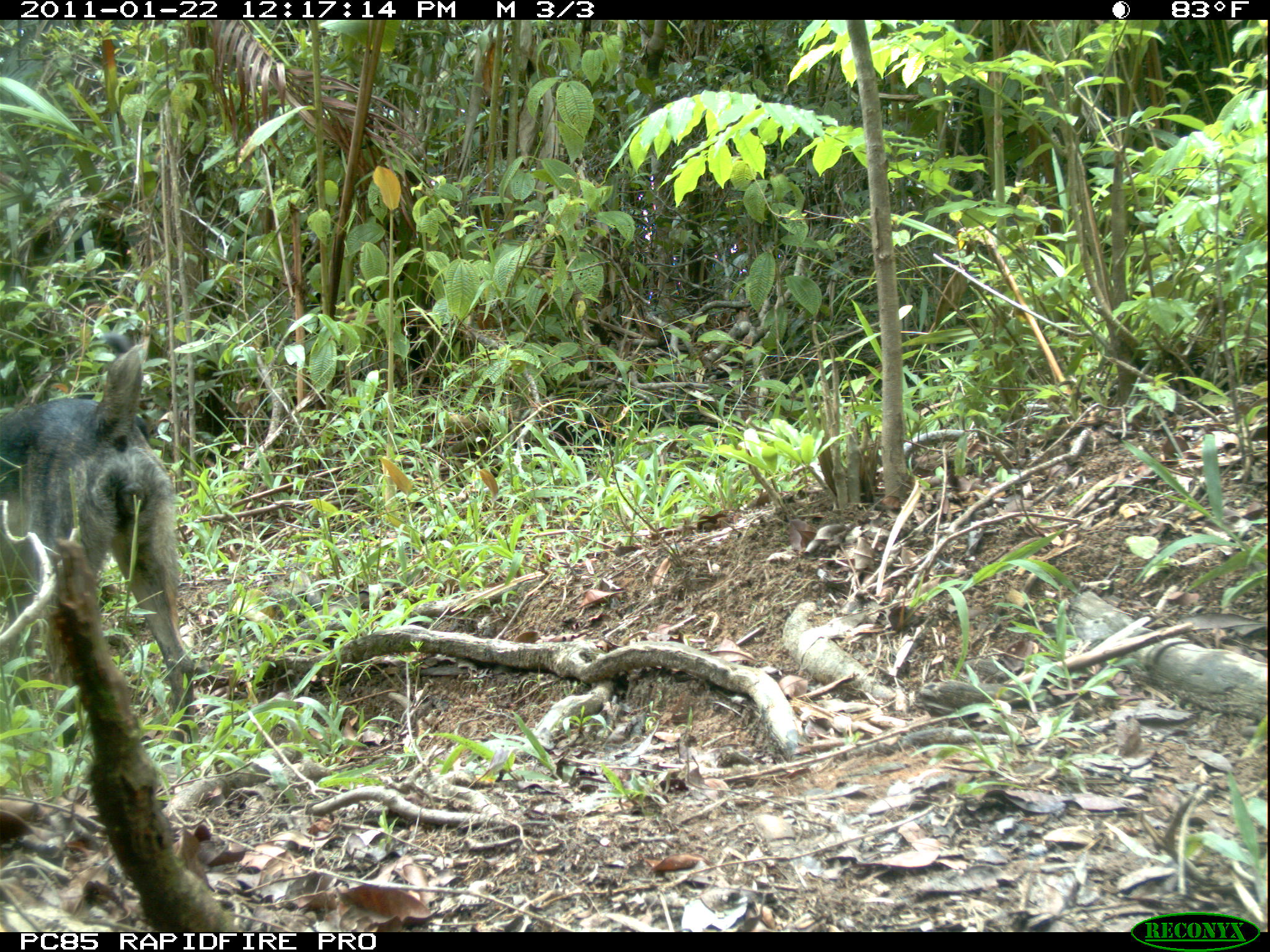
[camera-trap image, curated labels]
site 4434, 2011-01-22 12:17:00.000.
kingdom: Animalia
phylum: Chordata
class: Mammalia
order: Carnivora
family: Canidae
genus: Canis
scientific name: Canis familiaris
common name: domestic dog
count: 2